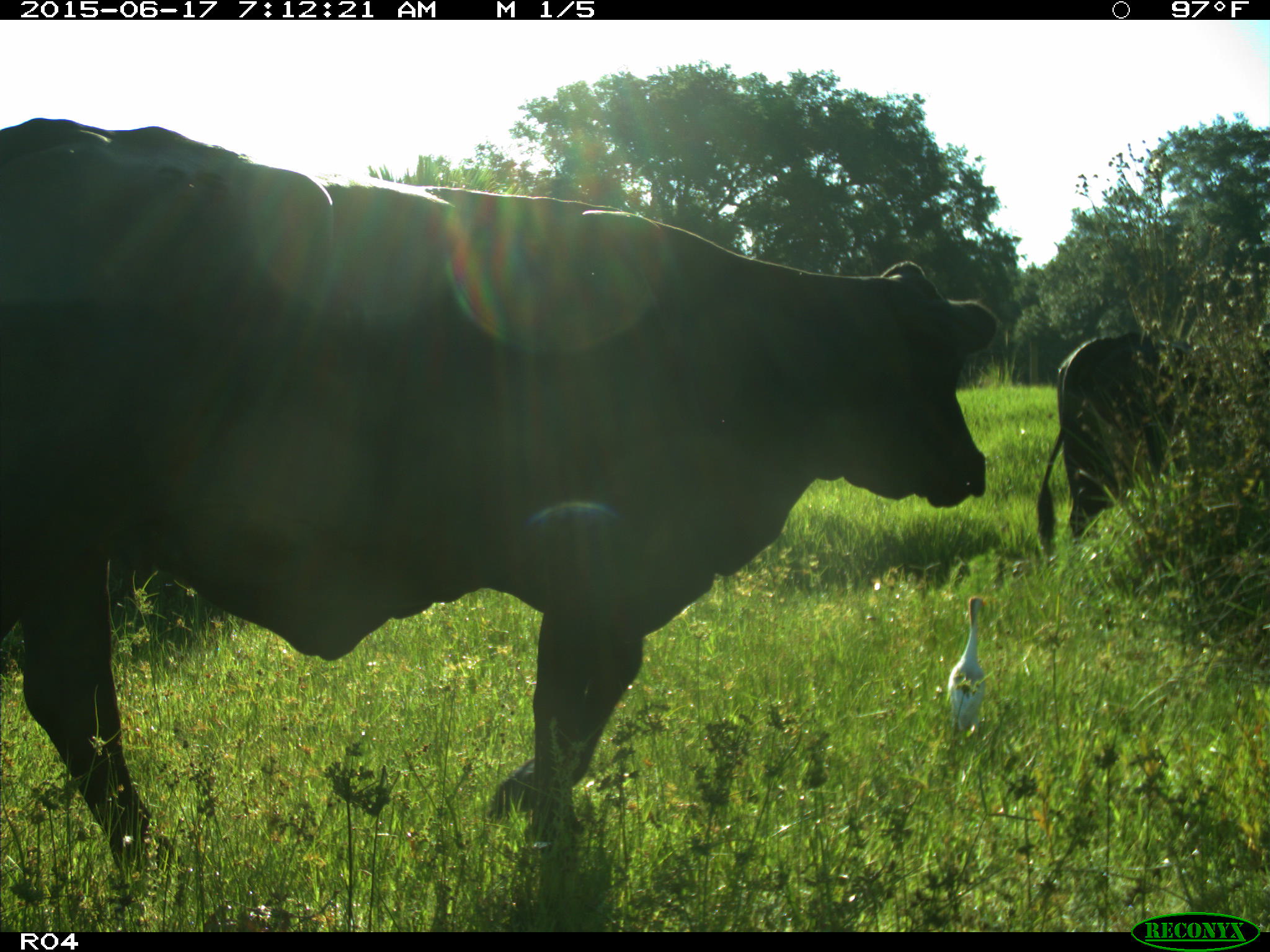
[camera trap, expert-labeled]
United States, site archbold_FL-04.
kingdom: Animalia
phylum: Chordata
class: Mammalia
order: Artiodactyla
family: Bovidae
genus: Bos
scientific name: Bos taurus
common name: domestic cow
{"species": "Bos taurus (domestic cow)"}